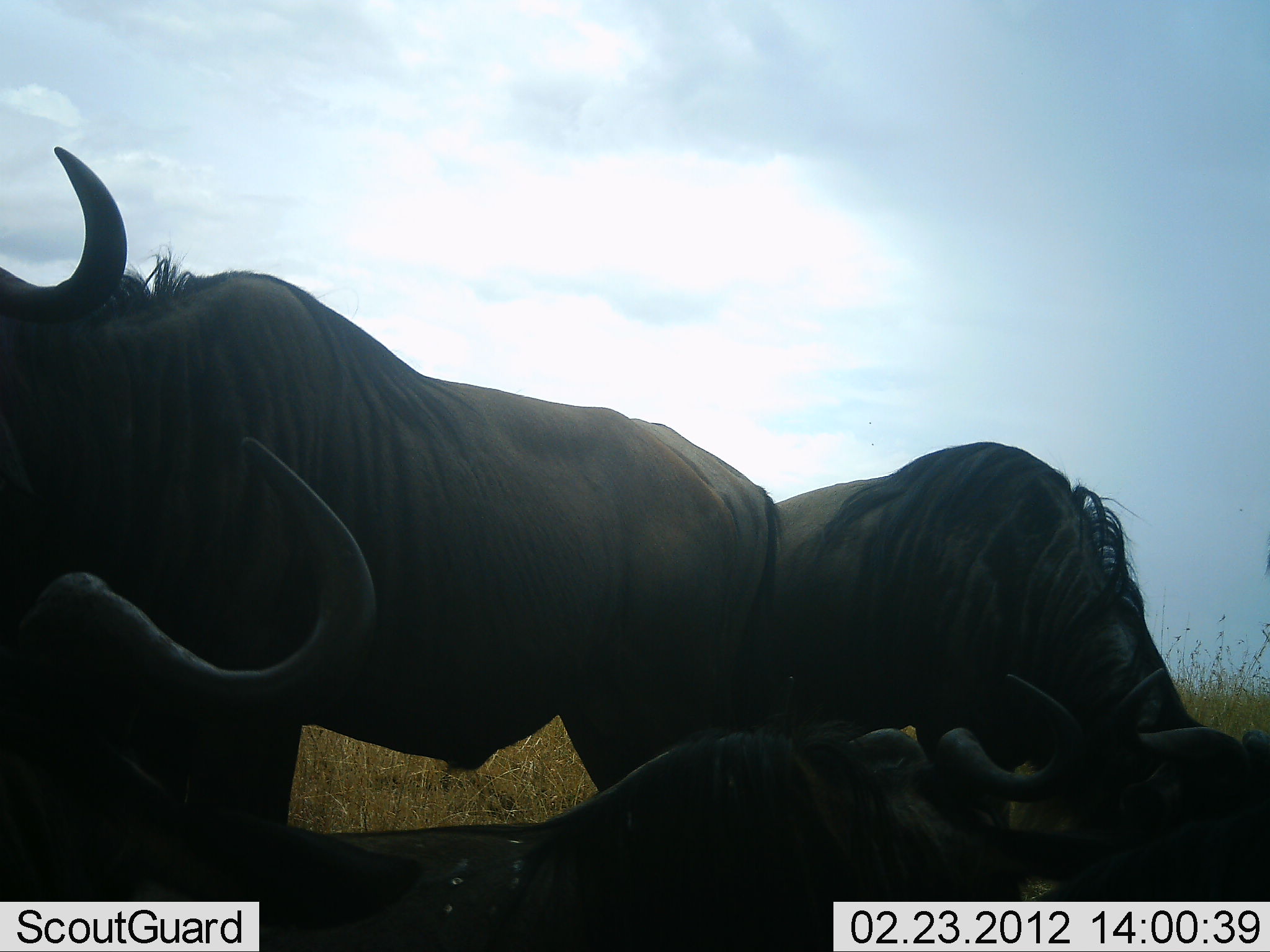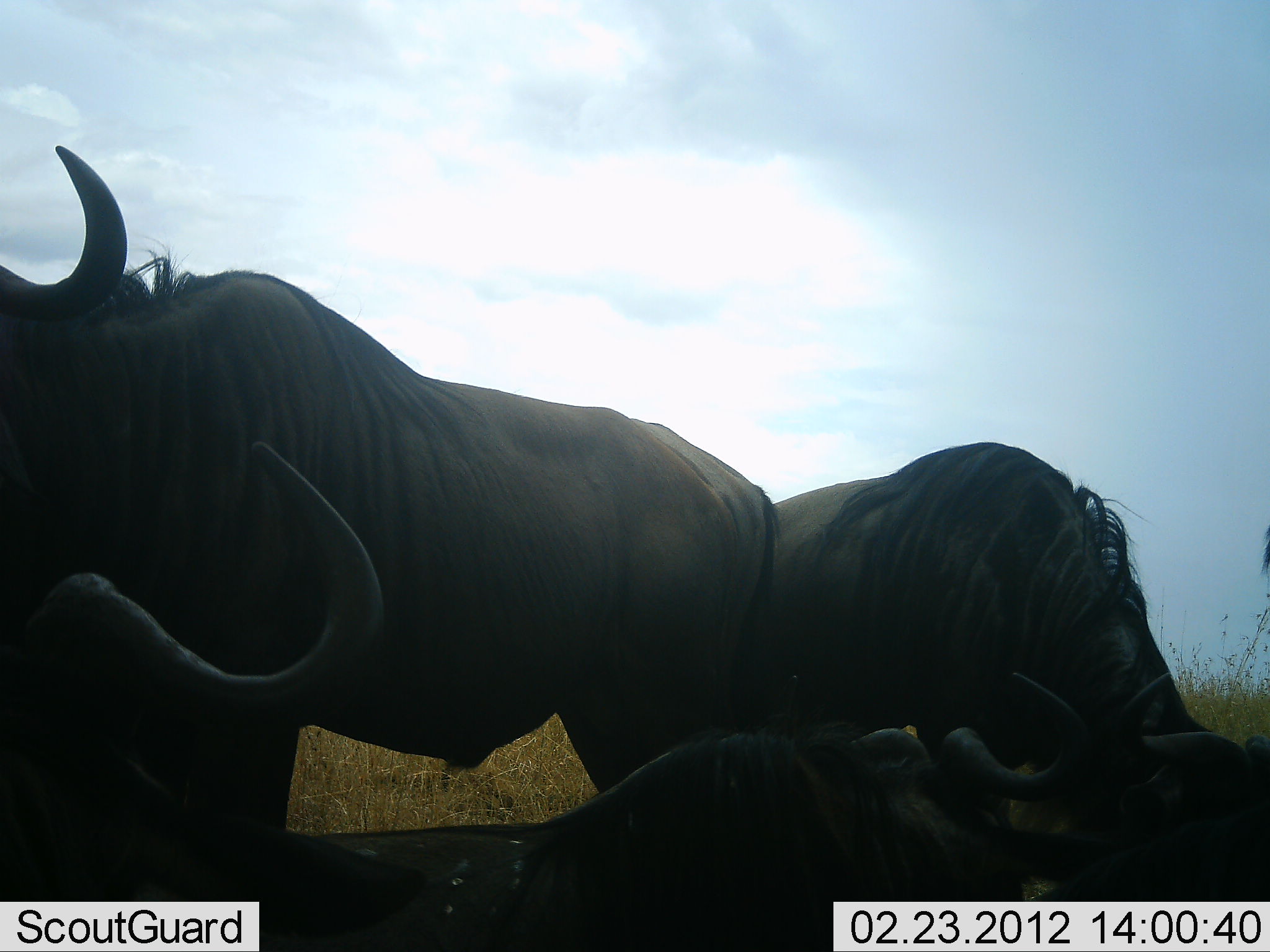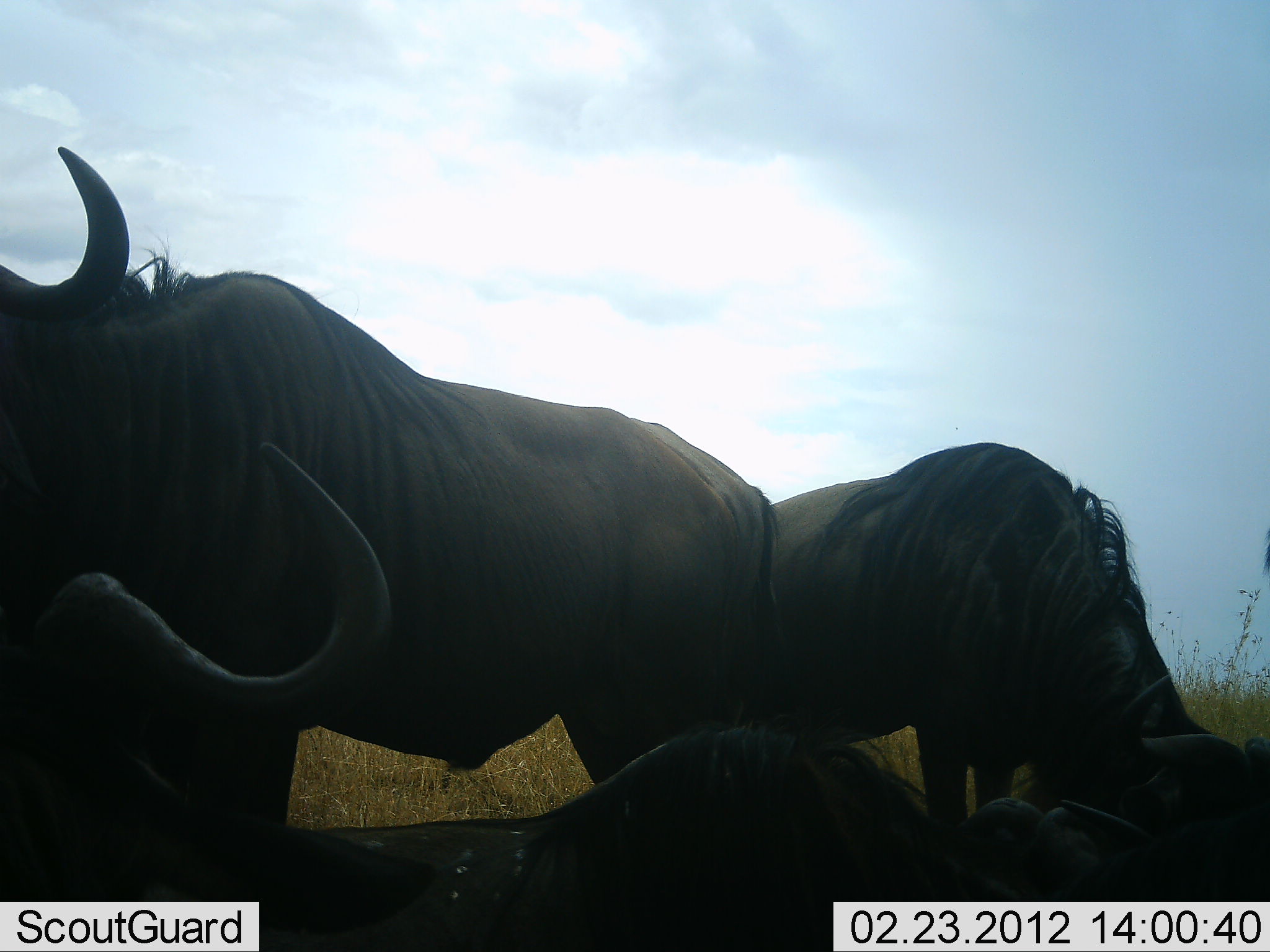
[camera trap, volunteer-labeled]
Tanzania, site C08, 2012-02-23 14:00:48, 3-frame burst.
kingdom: Animalia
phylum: Chordata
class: Mammalia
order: Artiodactyla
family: Bovidae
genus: Connochaetes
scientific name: Connochaetes taurinus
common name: blue wildebeest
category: wildebeest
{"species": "wildebeest (blue wildebeest) (Connochaetes taurinus)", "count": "4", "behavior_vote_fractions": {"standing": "75%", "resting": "88%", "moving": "0%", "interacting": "0%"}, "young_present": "0%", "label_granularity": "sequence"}